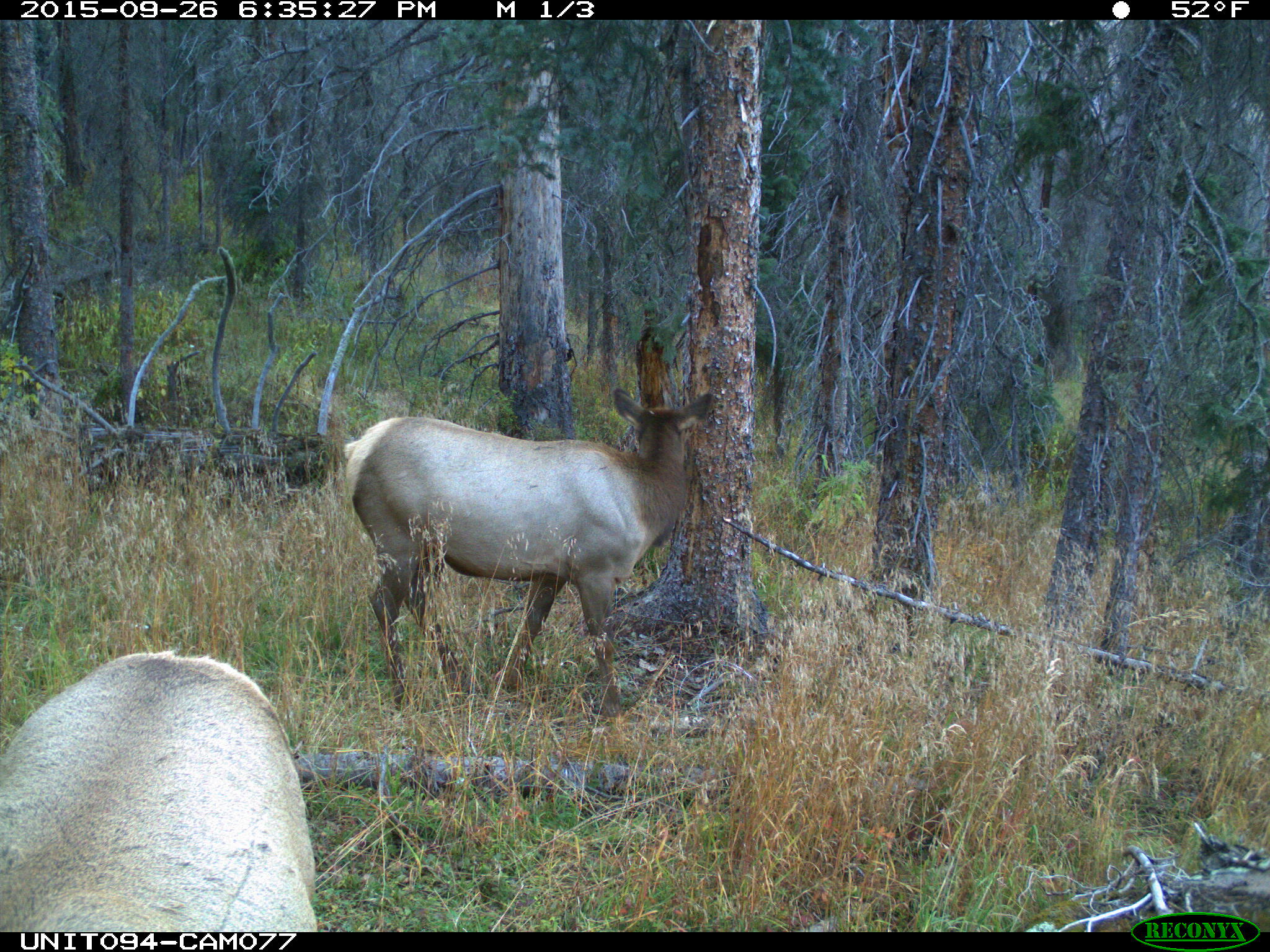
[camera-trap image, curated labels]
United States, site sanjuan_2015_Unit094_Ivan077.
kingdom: Animalia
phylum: Chordata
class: Mammalia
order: Artiodactyla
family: Cervidae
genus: Cervus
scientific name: Cervus elaphus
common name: red deer